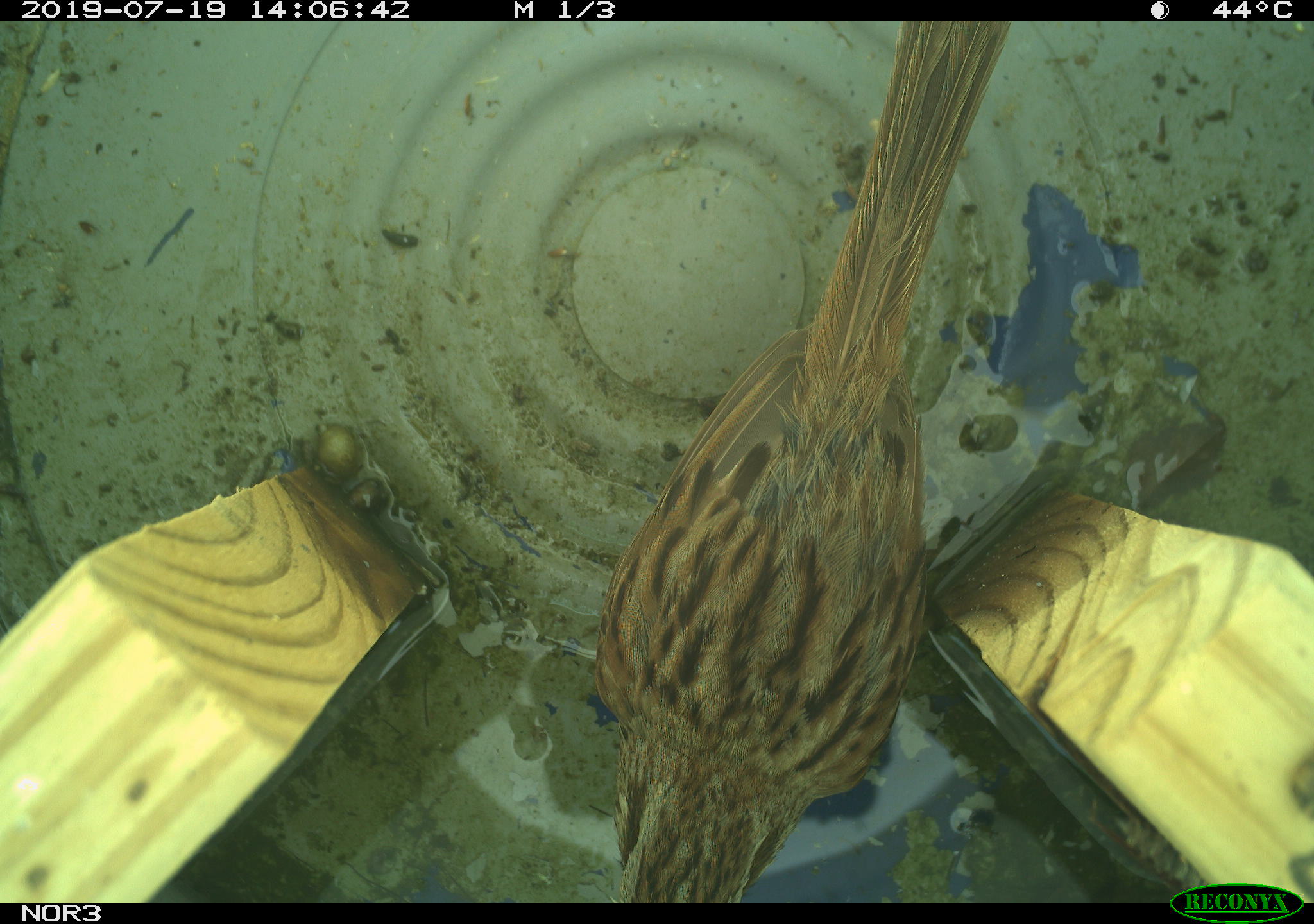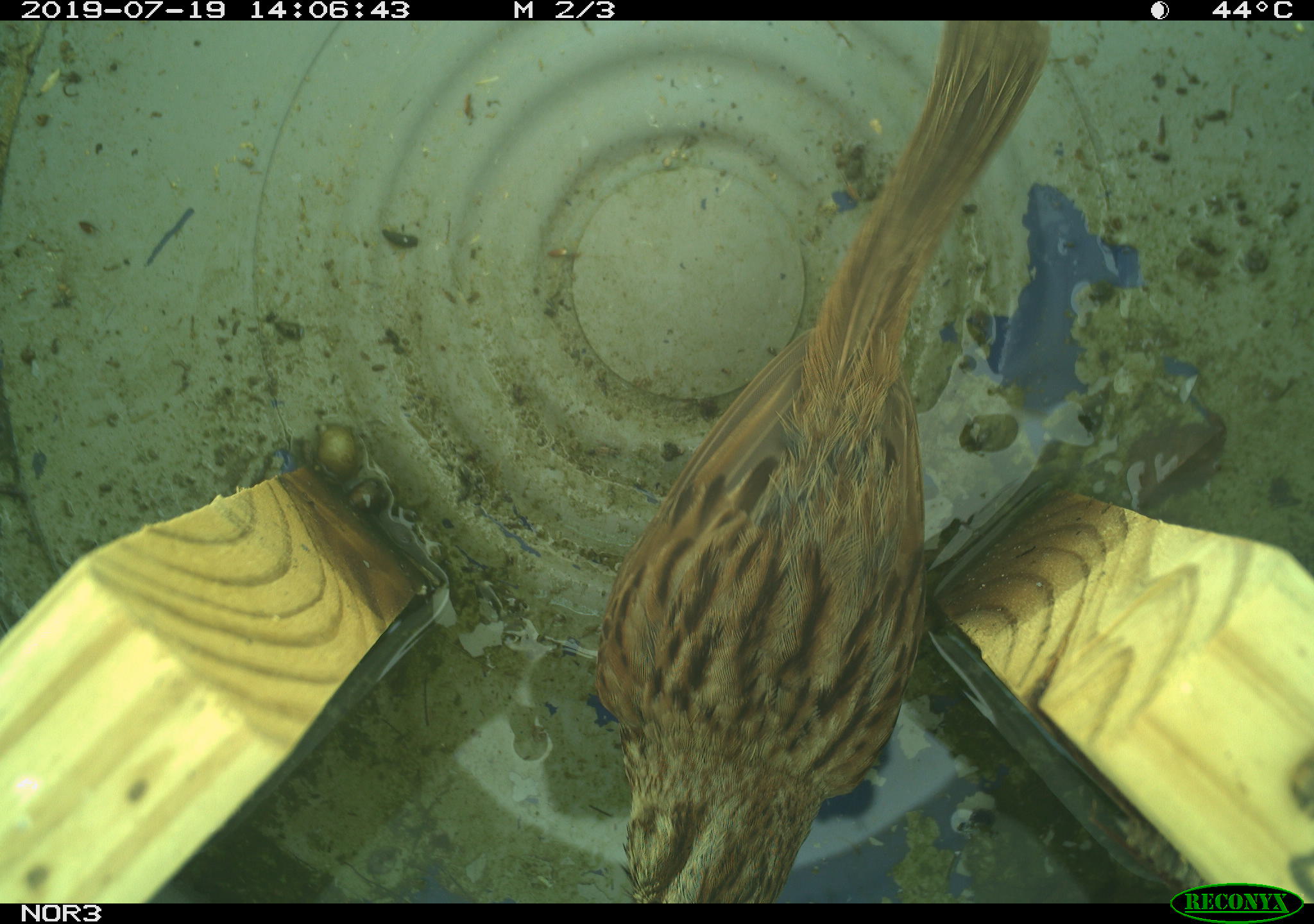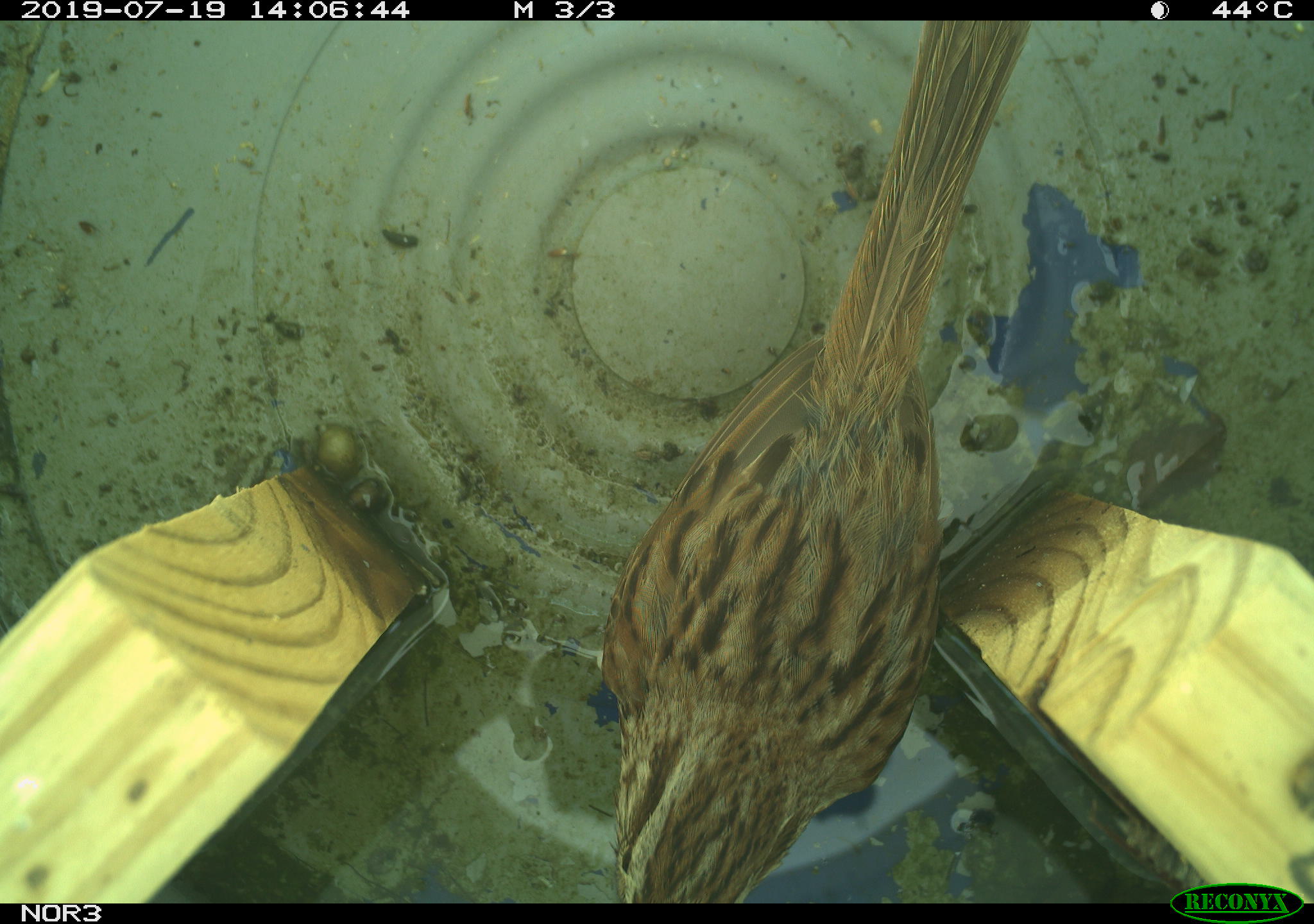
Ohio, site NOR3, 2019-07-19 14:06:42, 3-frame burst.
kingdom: Animalia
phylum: Chordata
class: Aves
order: Passeriformes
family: Passerellidae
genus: Melospiza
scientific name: Melospiza melodia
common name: song sparrow